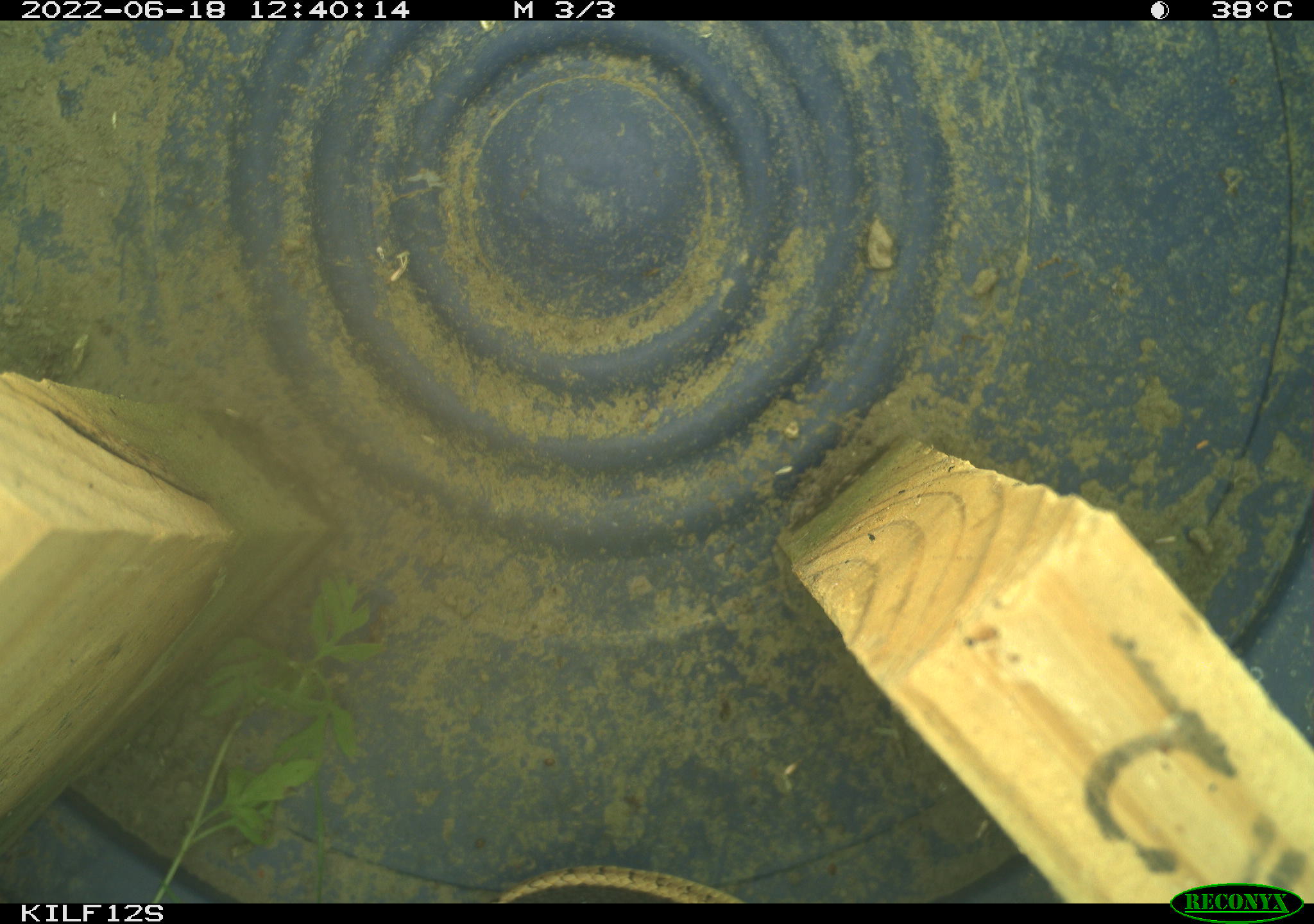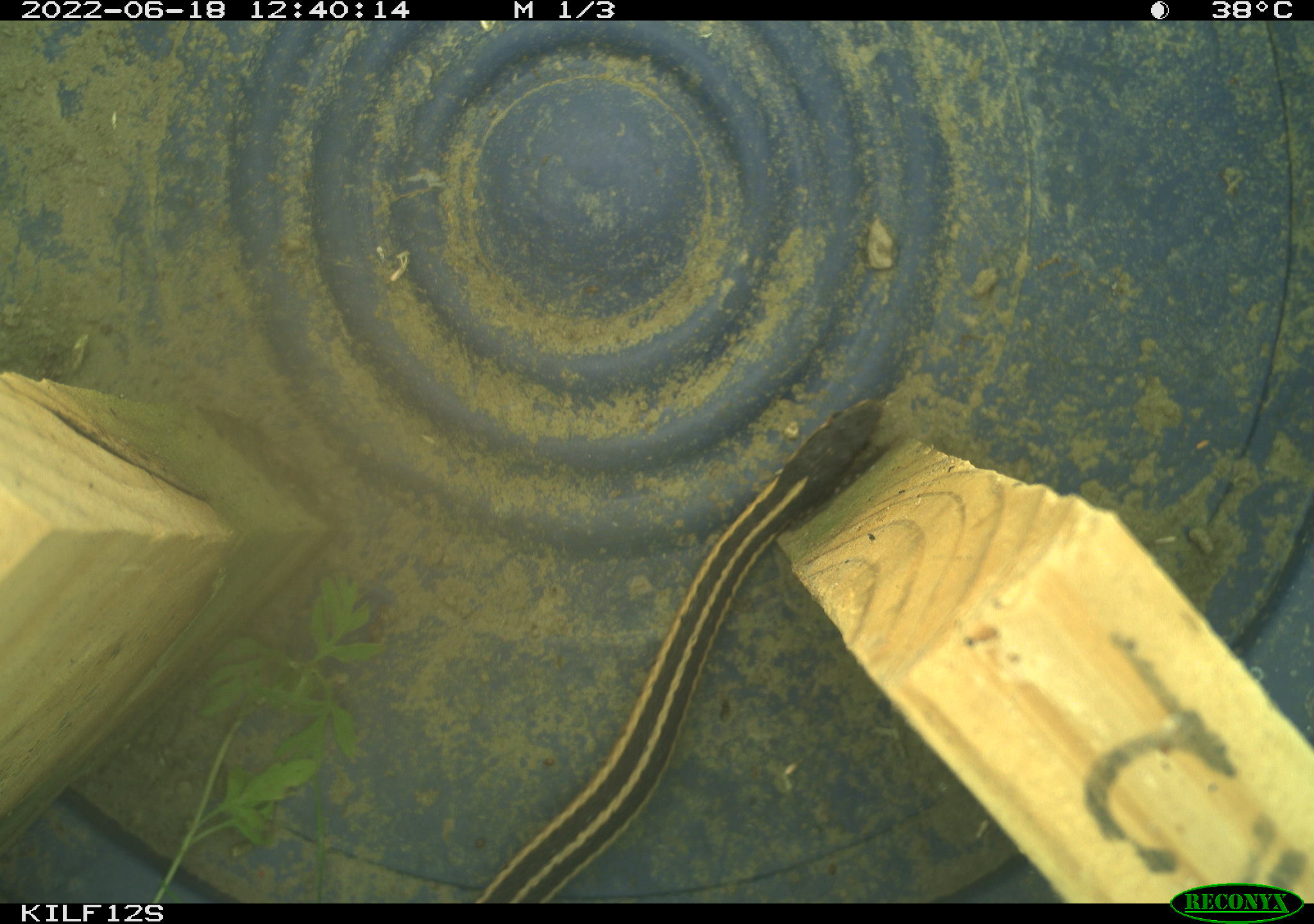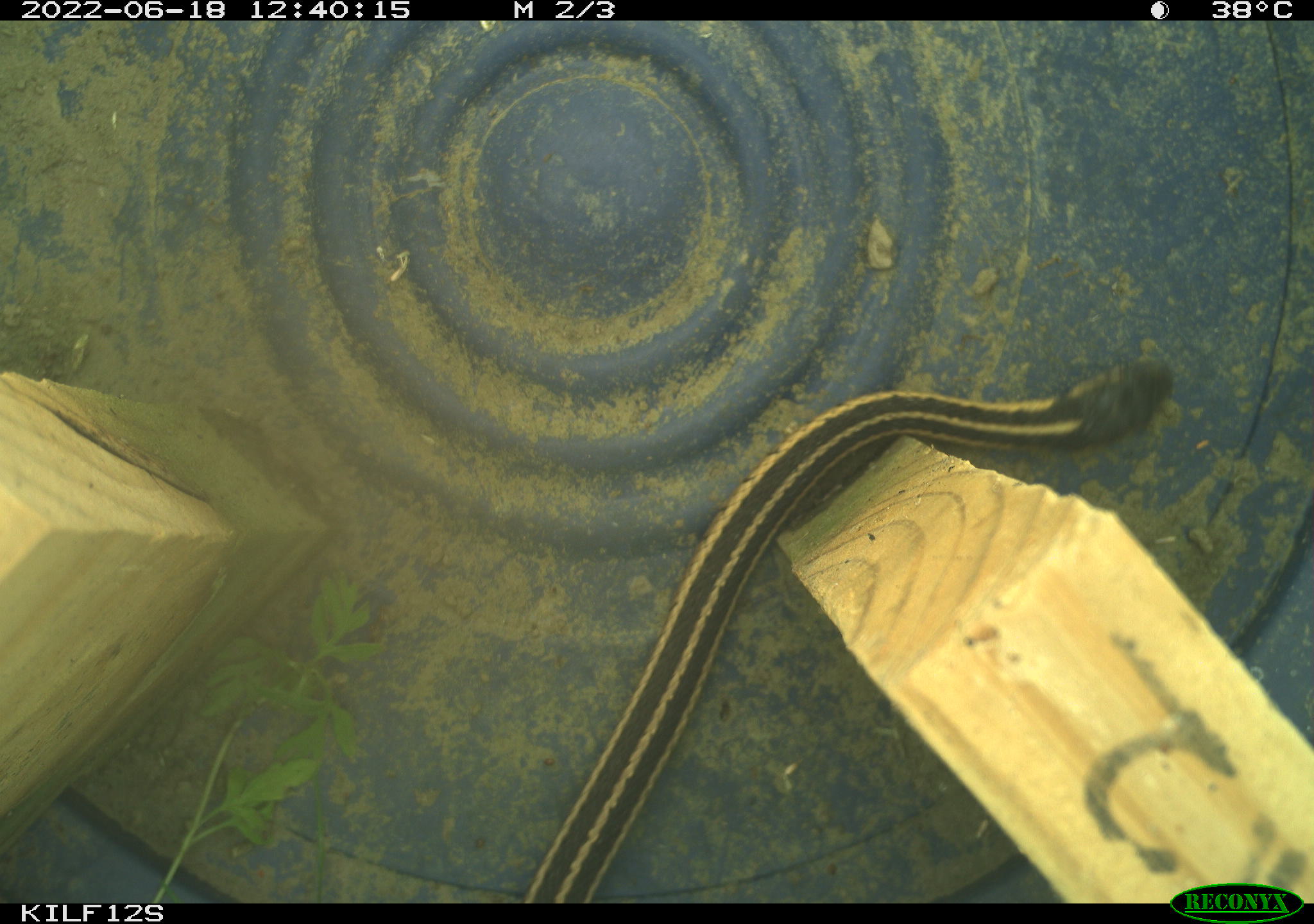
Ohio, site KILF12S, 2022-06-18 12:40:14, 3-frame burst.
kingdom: Animalia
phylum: Chordata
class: Reptilia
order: Squamata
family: Colubridae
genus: Thamnophis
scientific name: Thamnophis sirtalis sirtalis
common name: eastern gartersnake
Eastern gartersnake (Thamnophis sirtalis sirtalis).